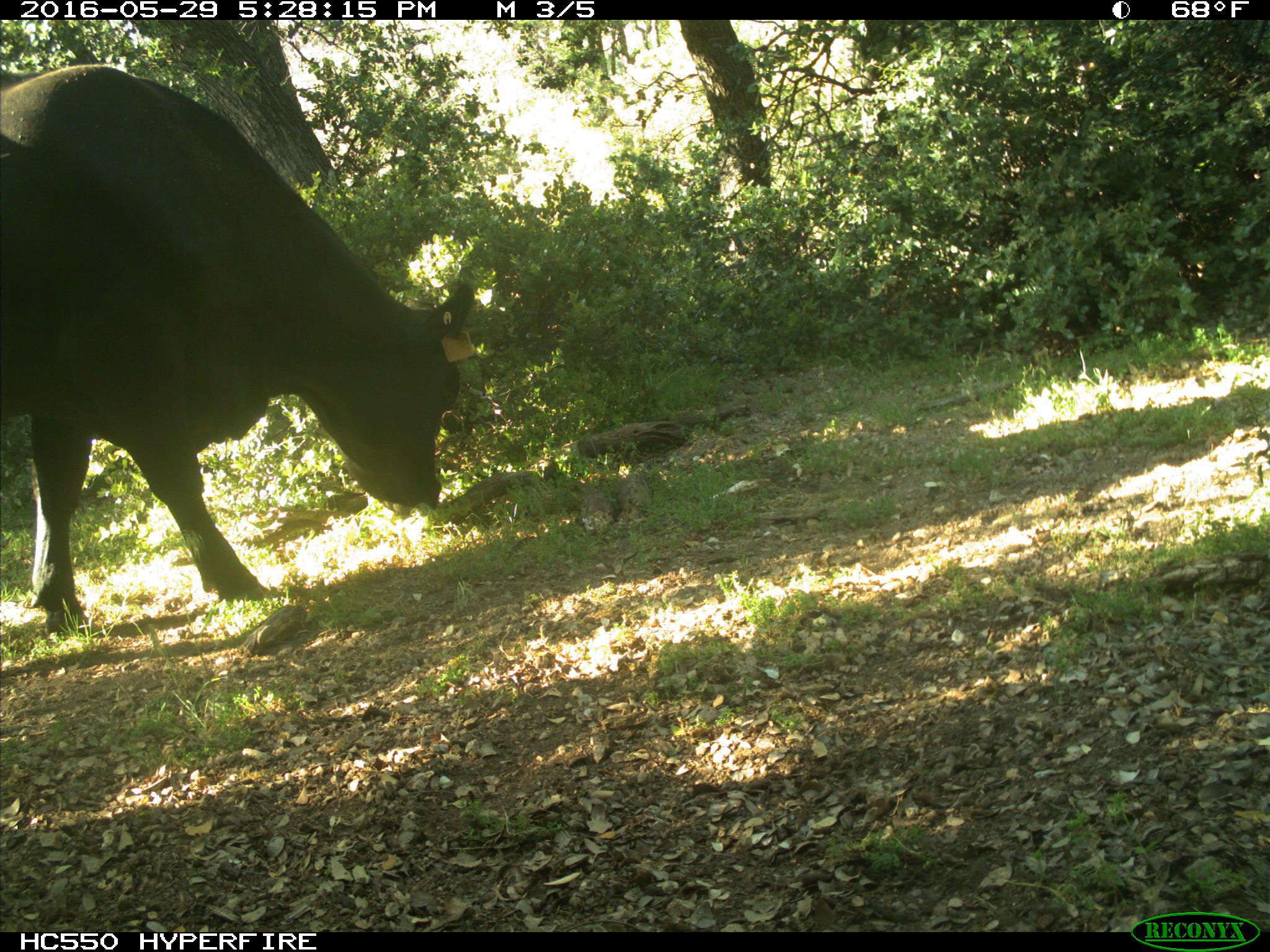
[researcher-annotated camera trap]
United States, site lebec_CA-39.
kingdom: Animalia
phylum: Chordata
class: Mammalia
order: Artiodactyla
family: Bovidae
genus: Bos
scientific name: Bos taurus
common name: domestic cow